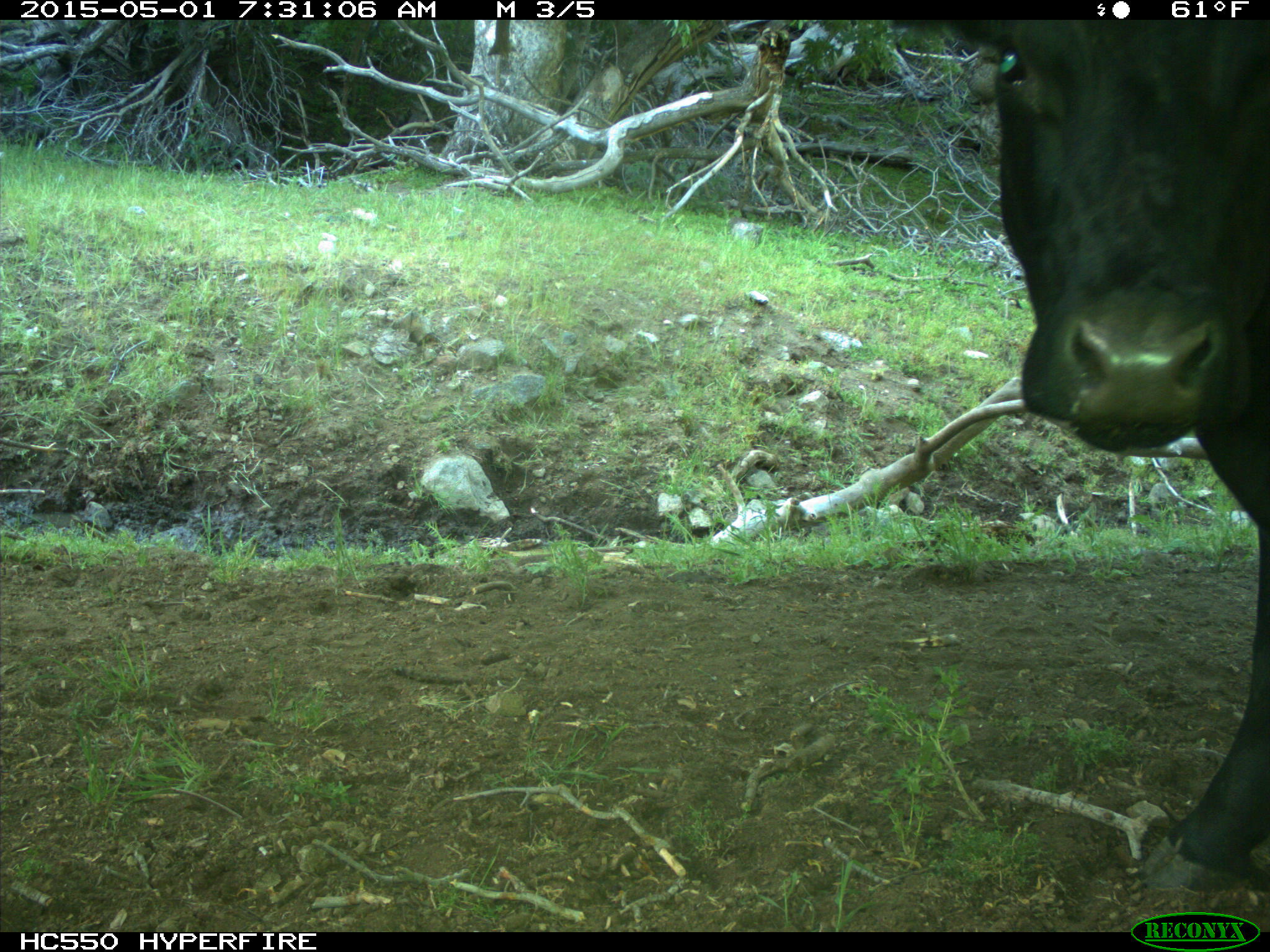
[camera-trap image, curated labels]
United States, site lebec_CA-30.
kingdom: Animalia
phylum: Chordata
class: Mammalia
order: Artiodactyla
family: Bovidae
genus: Bos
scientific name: Bos taurus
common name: domestic cow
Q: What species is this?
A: Bos taurus (domestic cow).